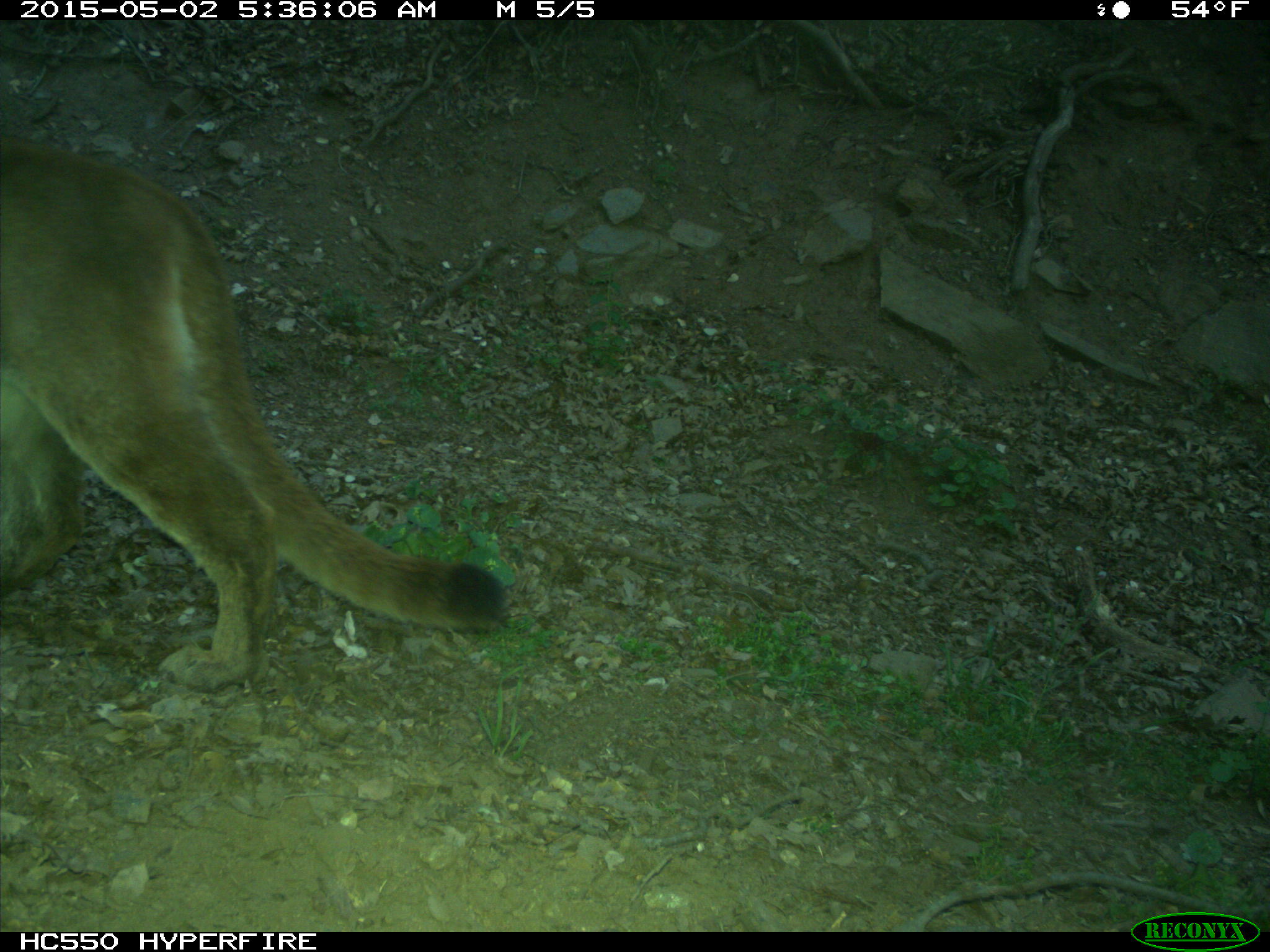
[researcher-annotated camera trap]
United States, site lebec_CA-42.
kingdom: Animalia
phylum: Chordata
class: Mammalia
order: Carnivora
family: Felidae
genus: Puma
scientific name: Puma concolor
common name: mountain lion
Puma concolor (mountain lion).